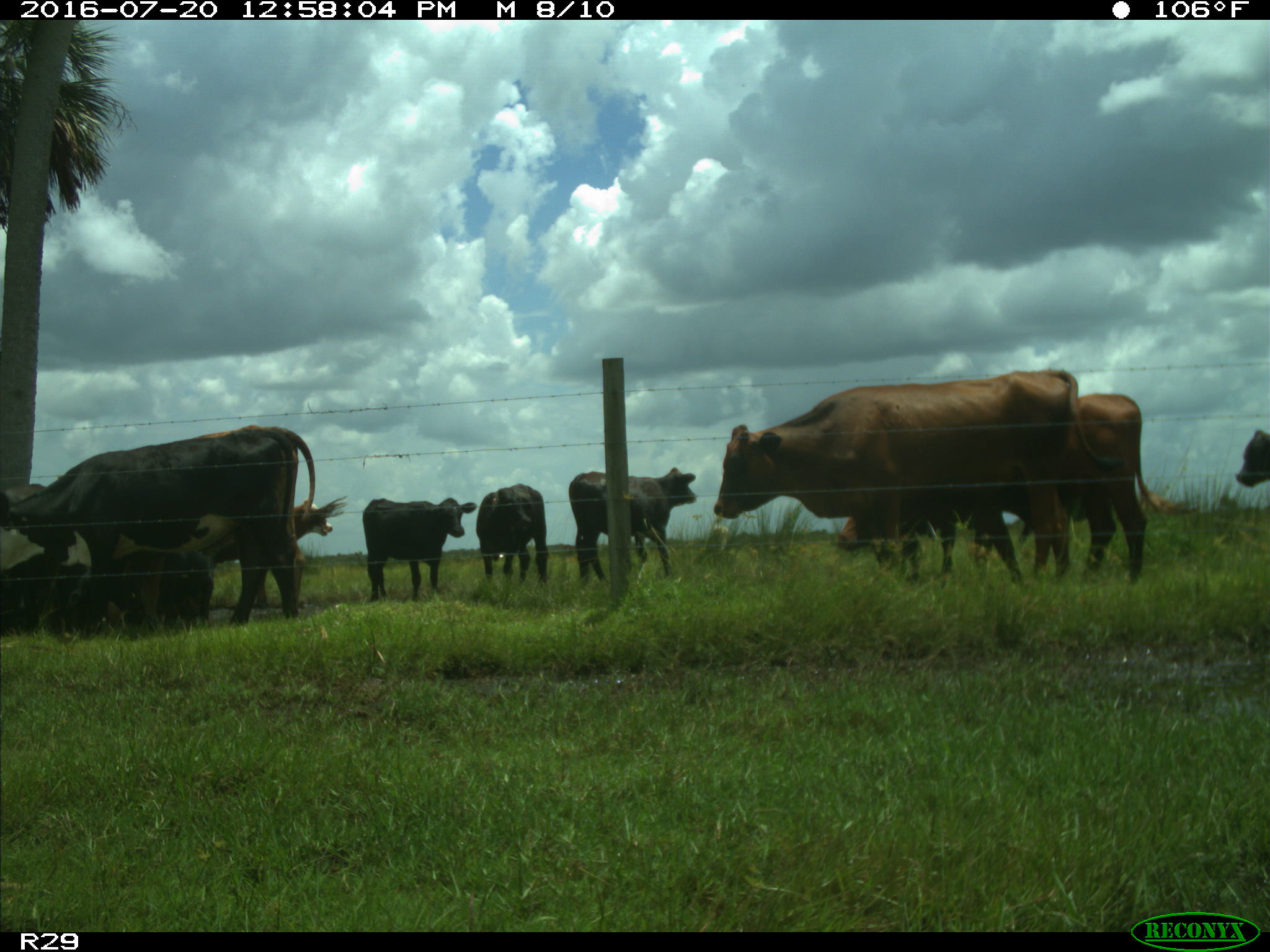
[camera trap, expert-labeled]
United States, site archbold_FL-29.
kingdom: Animalia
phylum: Chordata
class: Mammalia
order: Artiodactyla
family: Bovidae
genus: Bos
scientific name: Bos taurus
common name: domestic cow